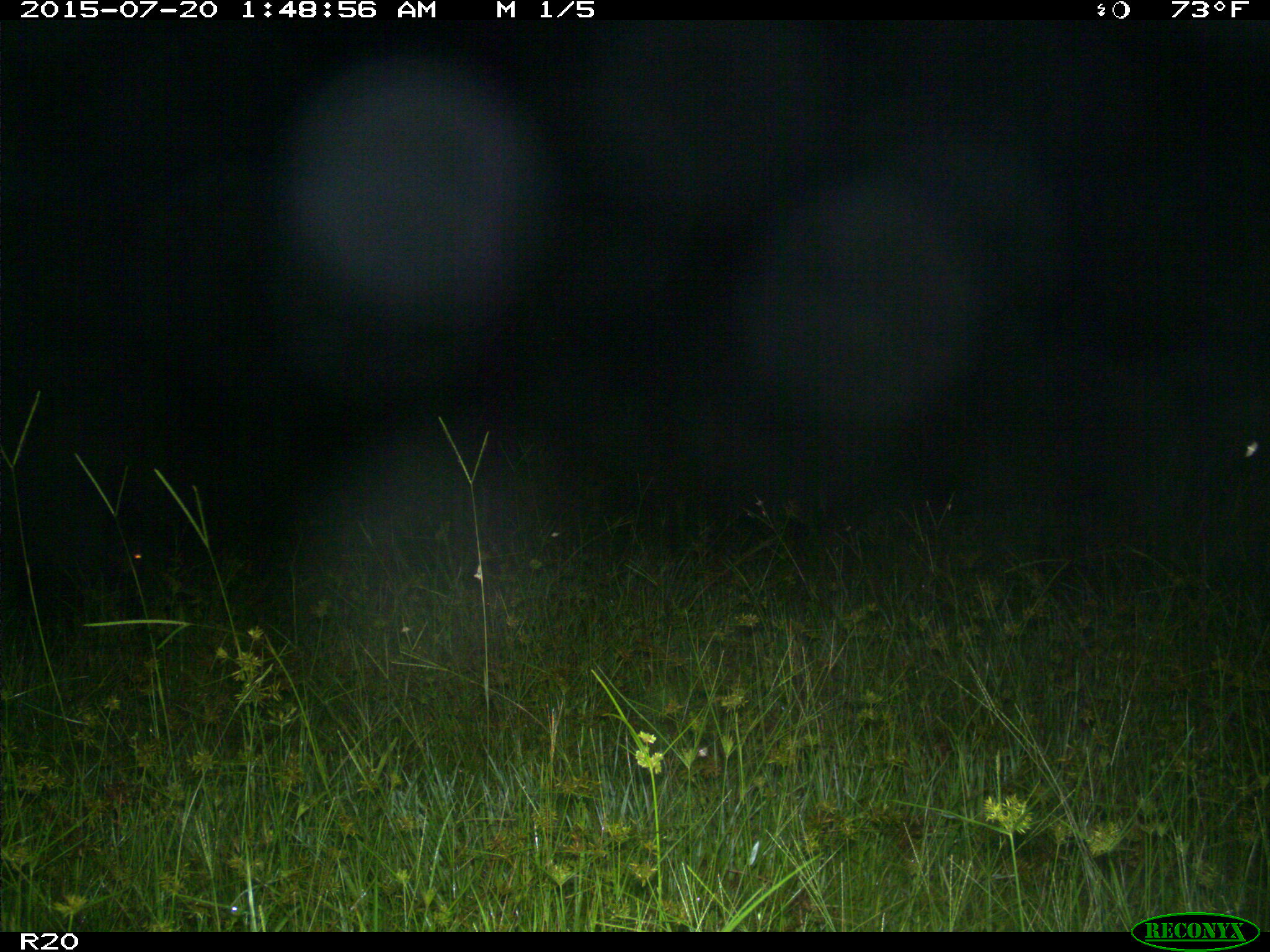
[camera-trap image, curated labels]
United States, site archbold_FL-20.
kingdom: Animalia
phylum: Chordata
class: Mammalia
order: Artiodactyla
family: Suidae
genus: Sus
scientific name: Sus scrofa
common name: wild boar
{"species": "Sus scrofa (wild boar)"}